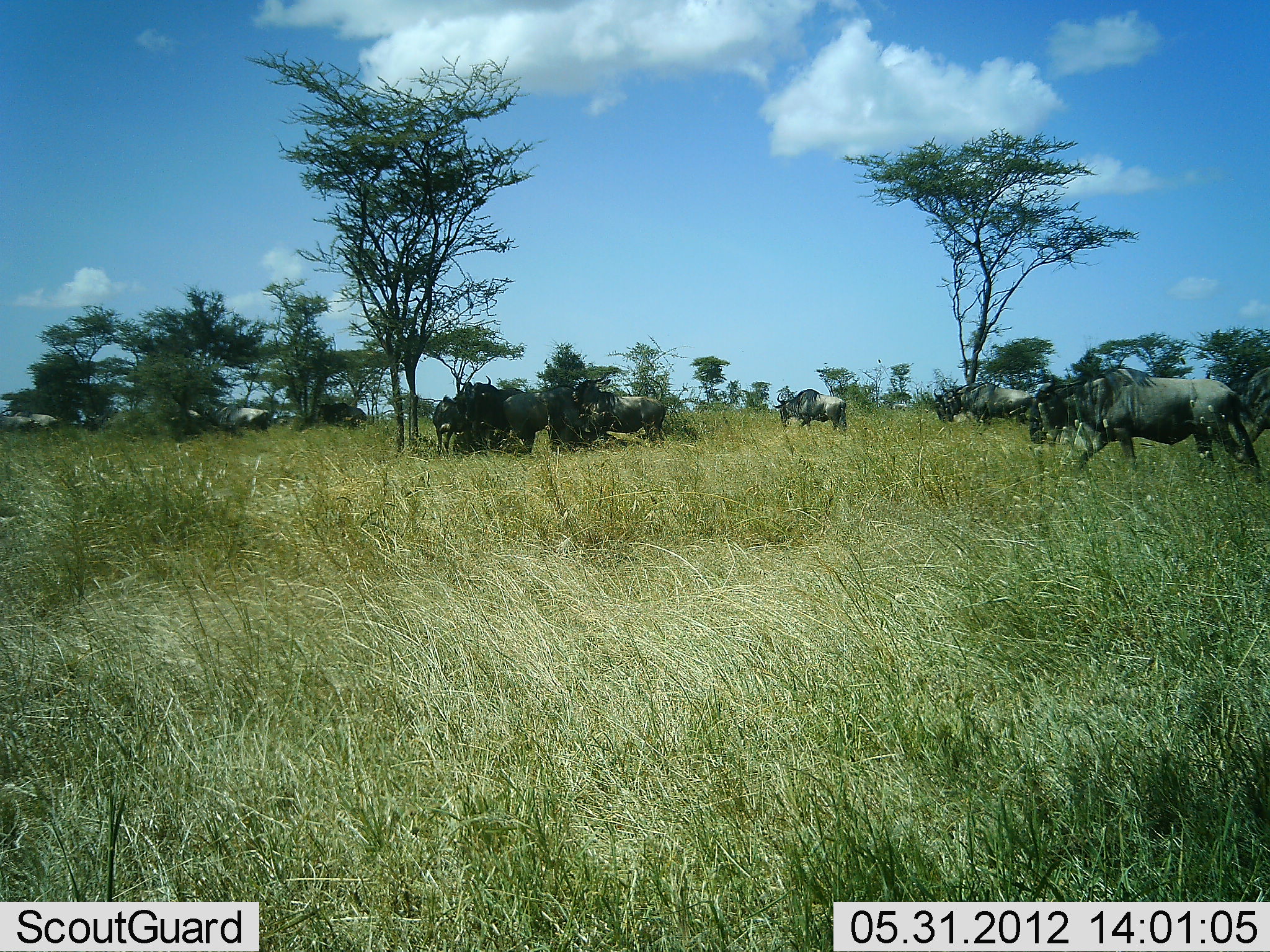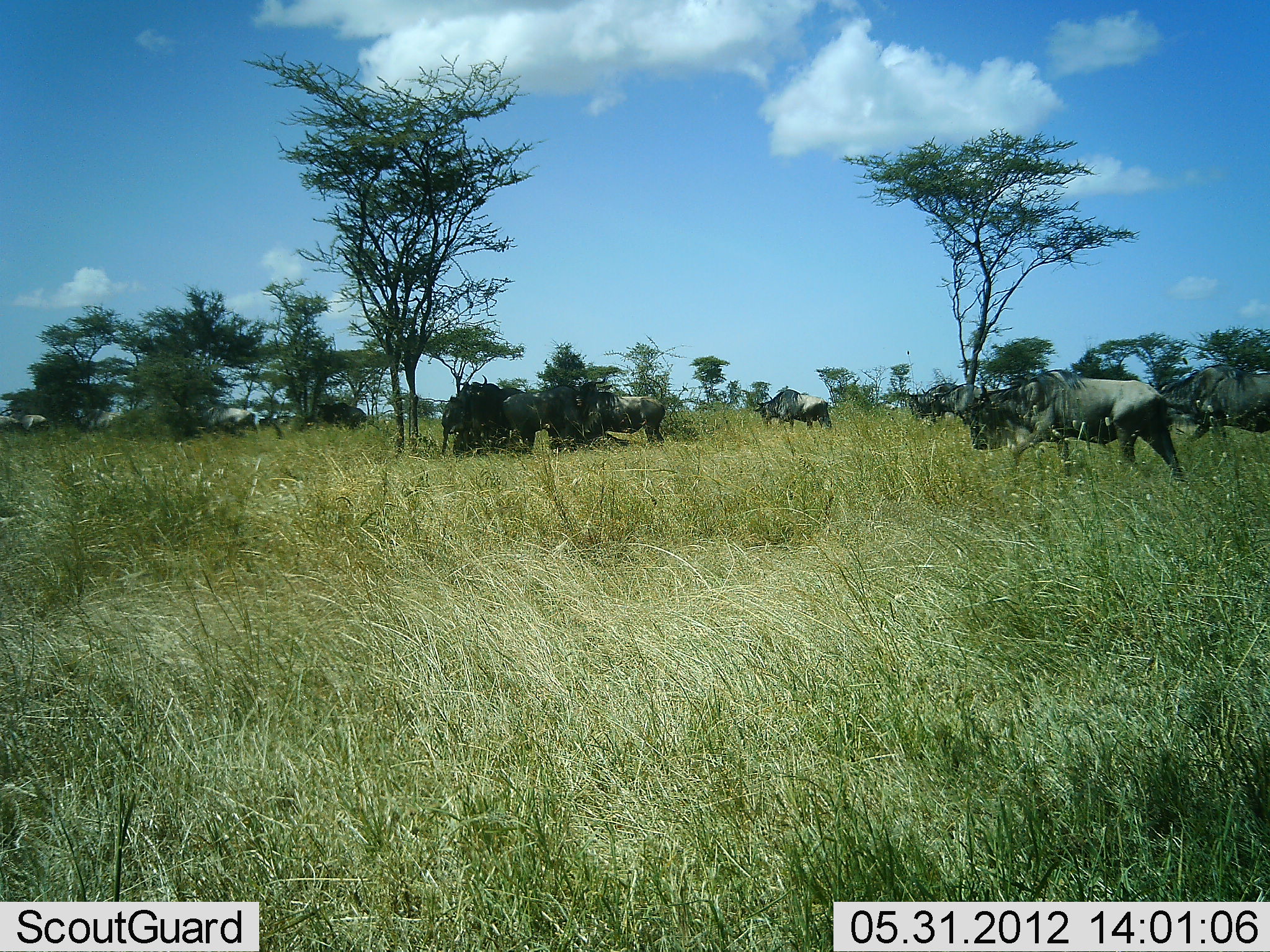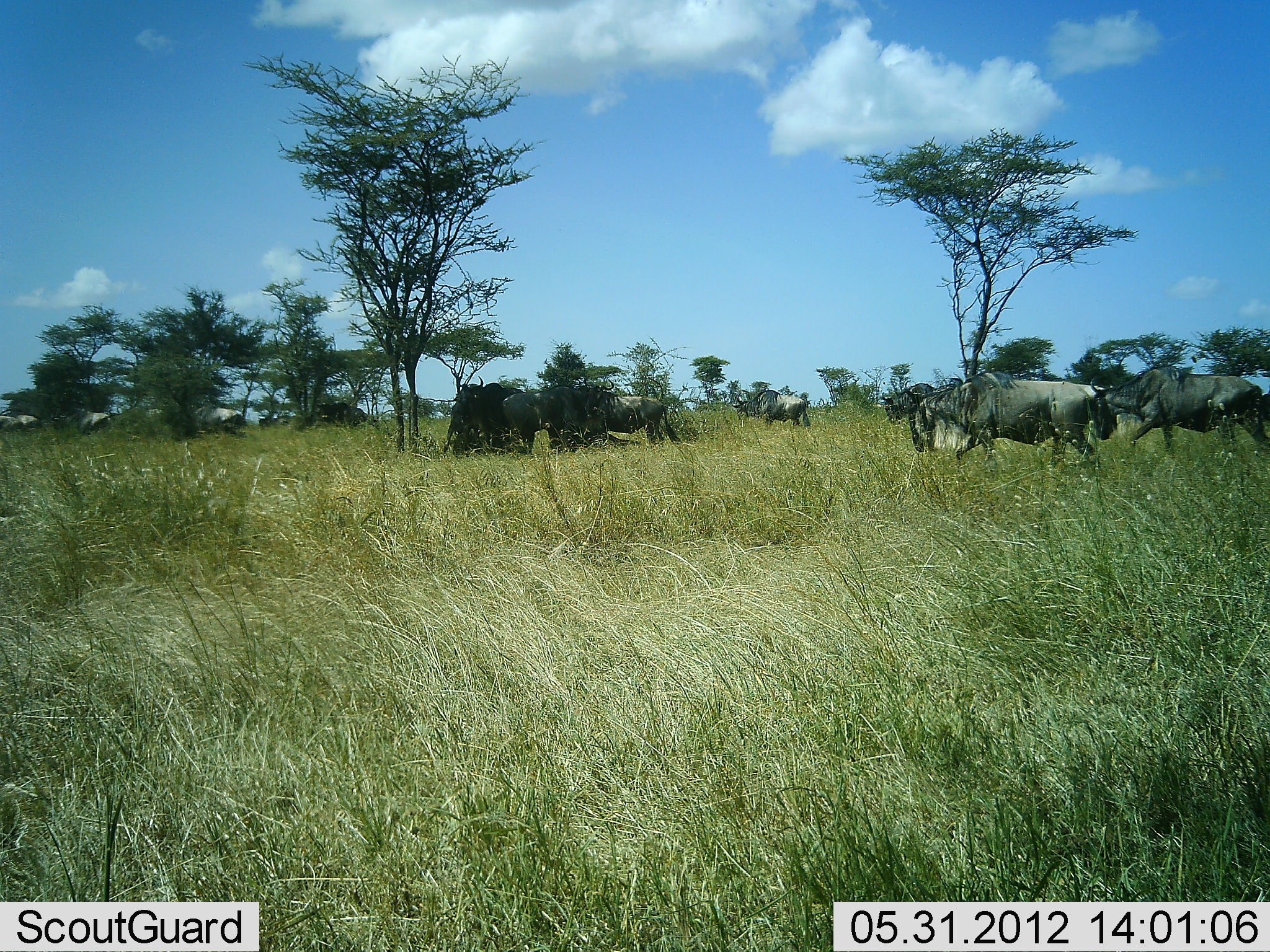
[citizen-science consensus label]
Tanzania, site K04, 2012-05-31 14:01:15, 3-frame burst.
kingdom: Animalia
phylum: Chordata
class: Mammalia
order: Artiodactyla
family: Bovidae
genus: Connochaetes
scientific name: Connochaetes taurinus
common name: blue wildebeest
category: wildebeest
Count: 11-50.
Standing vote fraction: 45%.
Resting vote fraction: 0%.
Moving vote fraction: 100%.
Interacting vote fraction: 0%.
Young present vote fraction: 0%.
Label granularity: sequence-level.